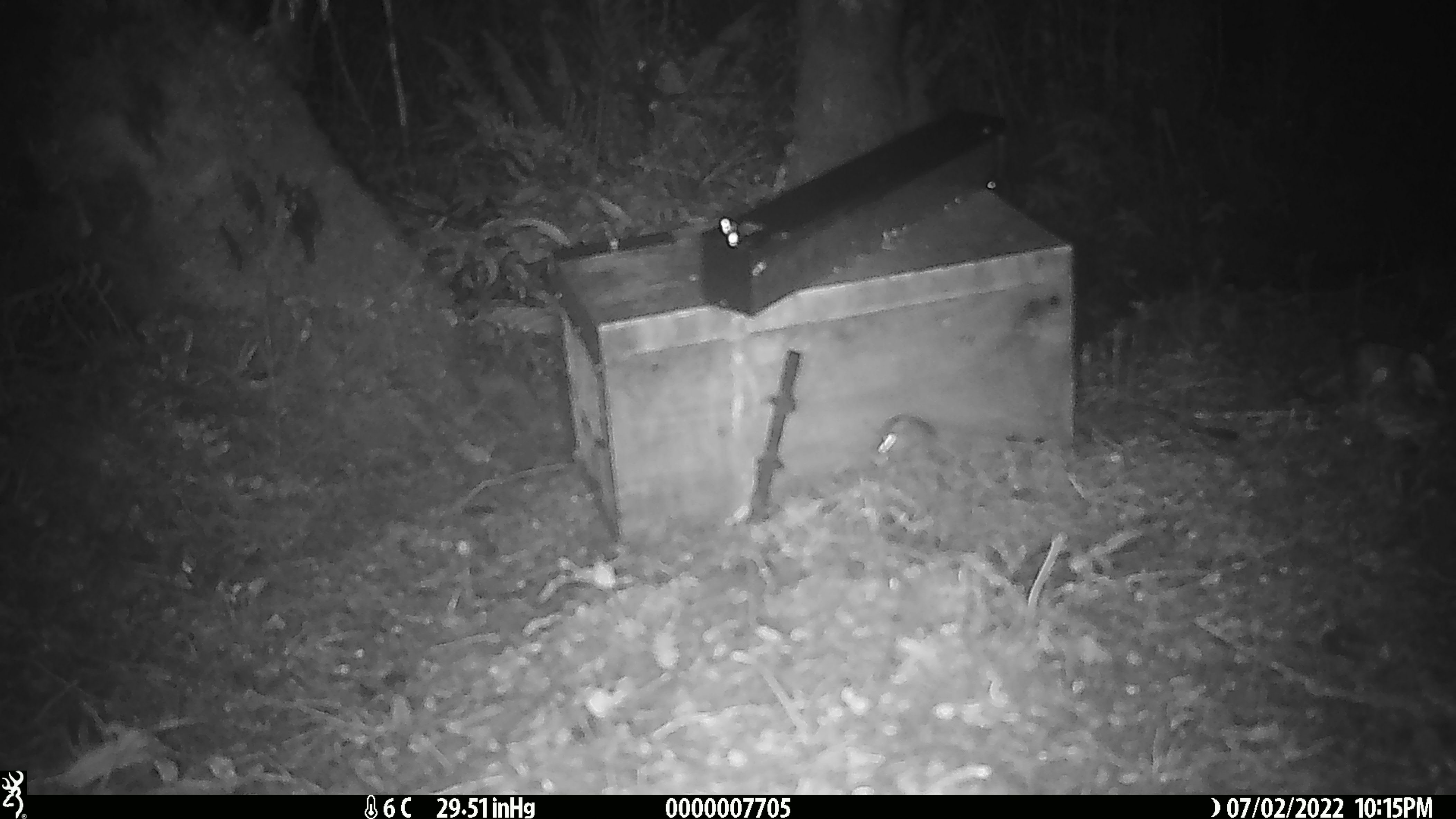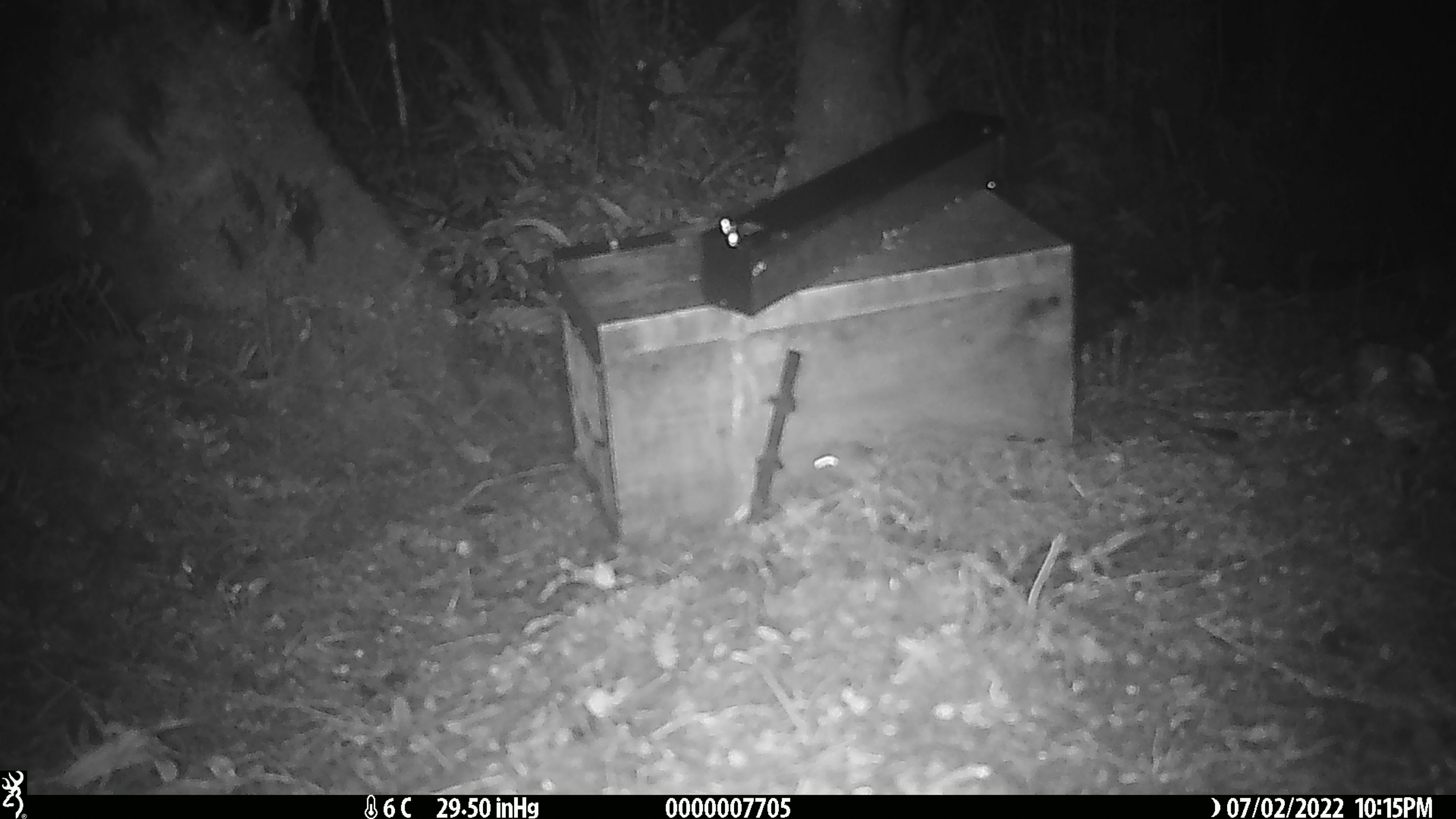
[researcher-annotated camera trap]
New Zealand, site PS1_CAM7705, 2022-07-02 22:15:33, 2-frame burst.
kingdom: Animalia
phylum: Chordata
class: Mammalia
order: Rodentia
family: Muridae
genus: Mus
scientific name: Mus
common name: mouse